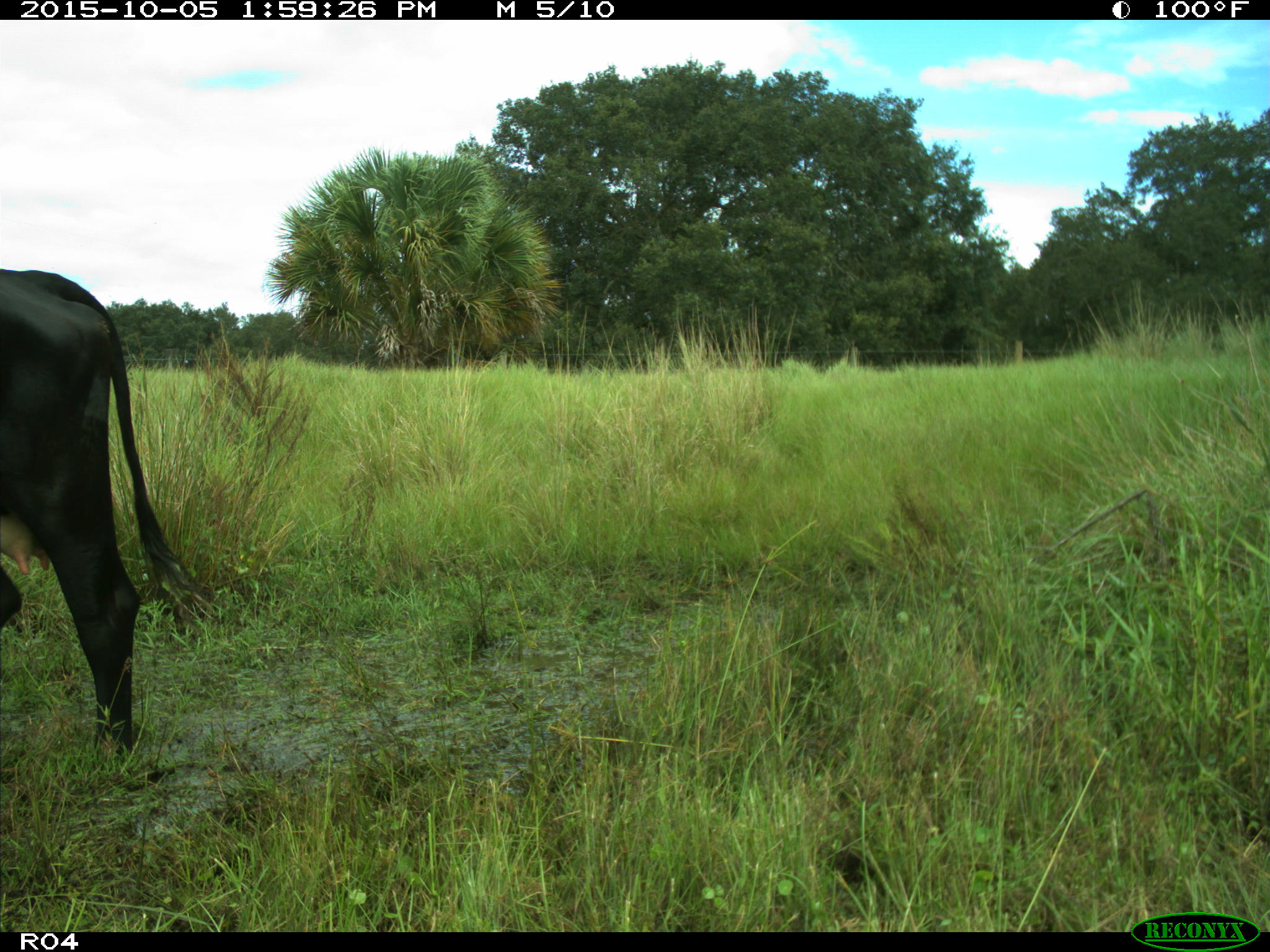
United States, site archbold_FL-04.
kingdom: Animalia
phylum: Chordata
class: Mammalia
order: Artiodactyla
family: Bovidae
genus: Bos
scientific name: Bos taurus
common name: domestic cow